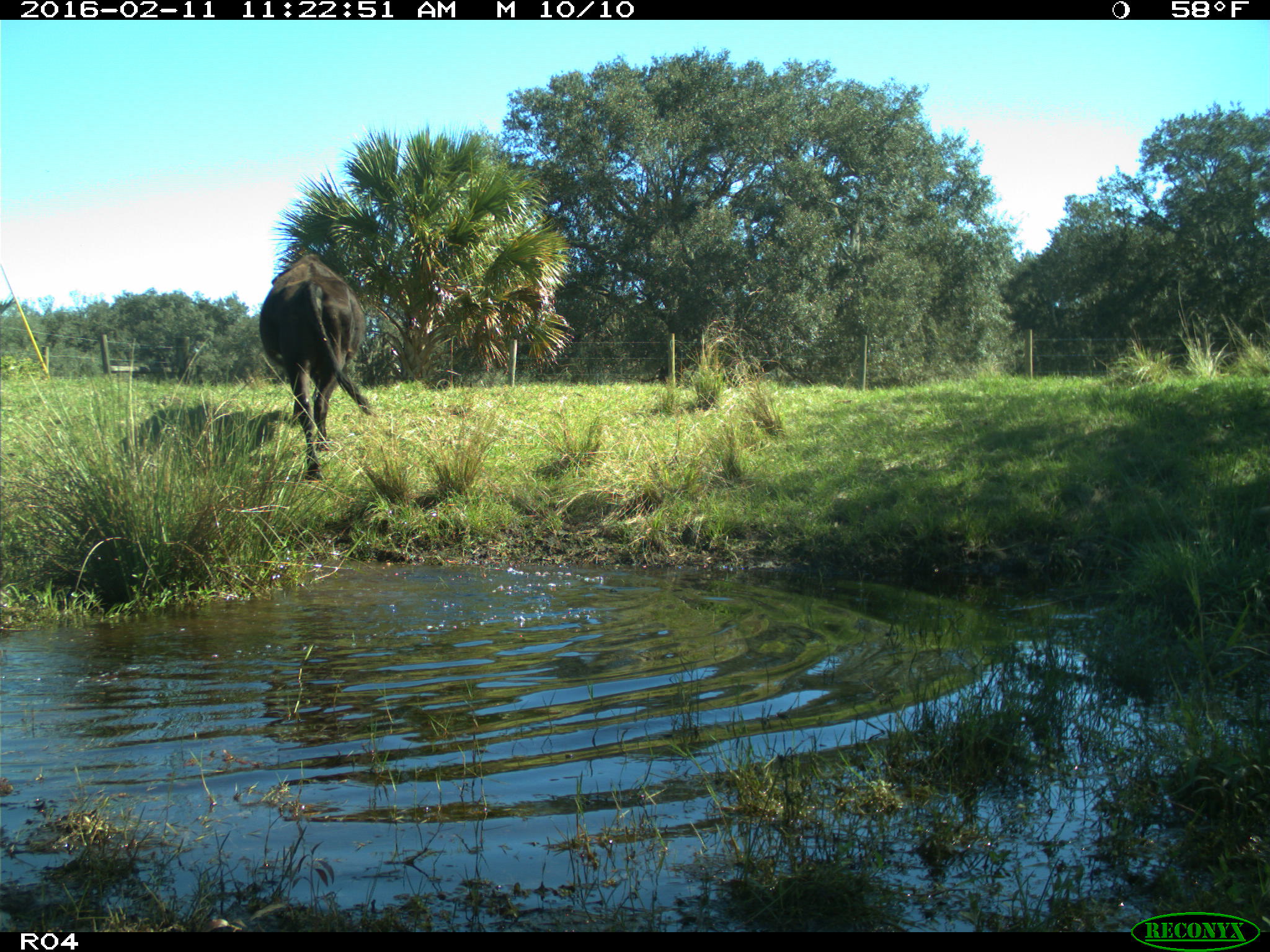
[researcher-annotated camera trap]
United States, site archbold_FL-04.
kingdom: Animalia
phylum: Chordata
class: Mammalia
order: Artiodactyla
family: Bovidae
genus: Bos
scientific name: Bos taurus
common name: domestic cow